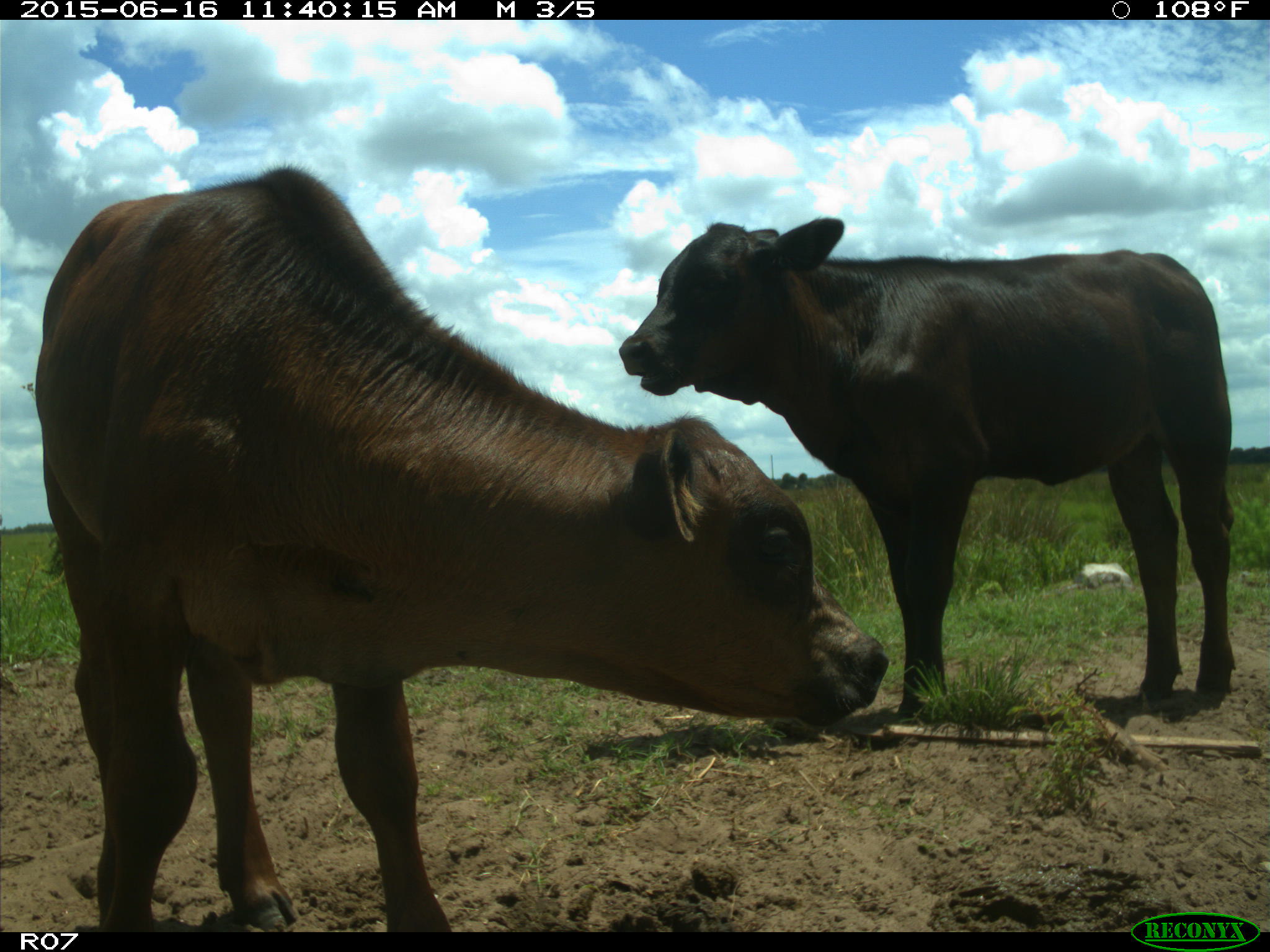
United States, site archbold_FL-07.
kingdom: Animalia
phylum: Chordata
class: Mammalia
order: Artiodactyla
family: Bovidae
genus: Bos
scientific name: Bos taurus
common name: domestic cow